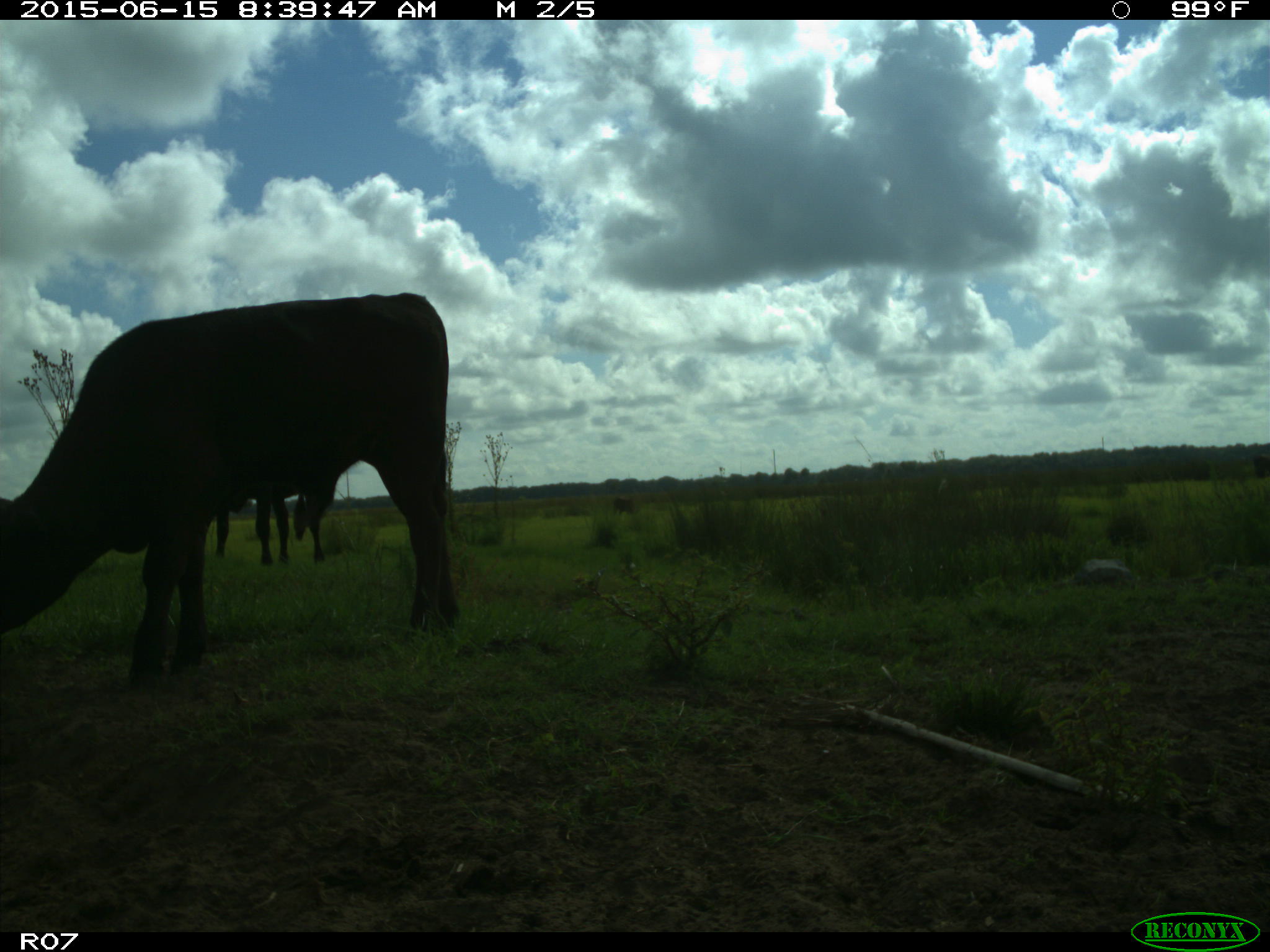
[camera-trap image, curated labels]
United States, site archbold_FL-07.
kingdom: Animalia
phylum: Chordata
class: Mammalia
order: Artiodactyla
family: Bovidae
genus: Bos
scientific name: Bos taurus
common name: domestic cow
Bos taurus (domestic cow).